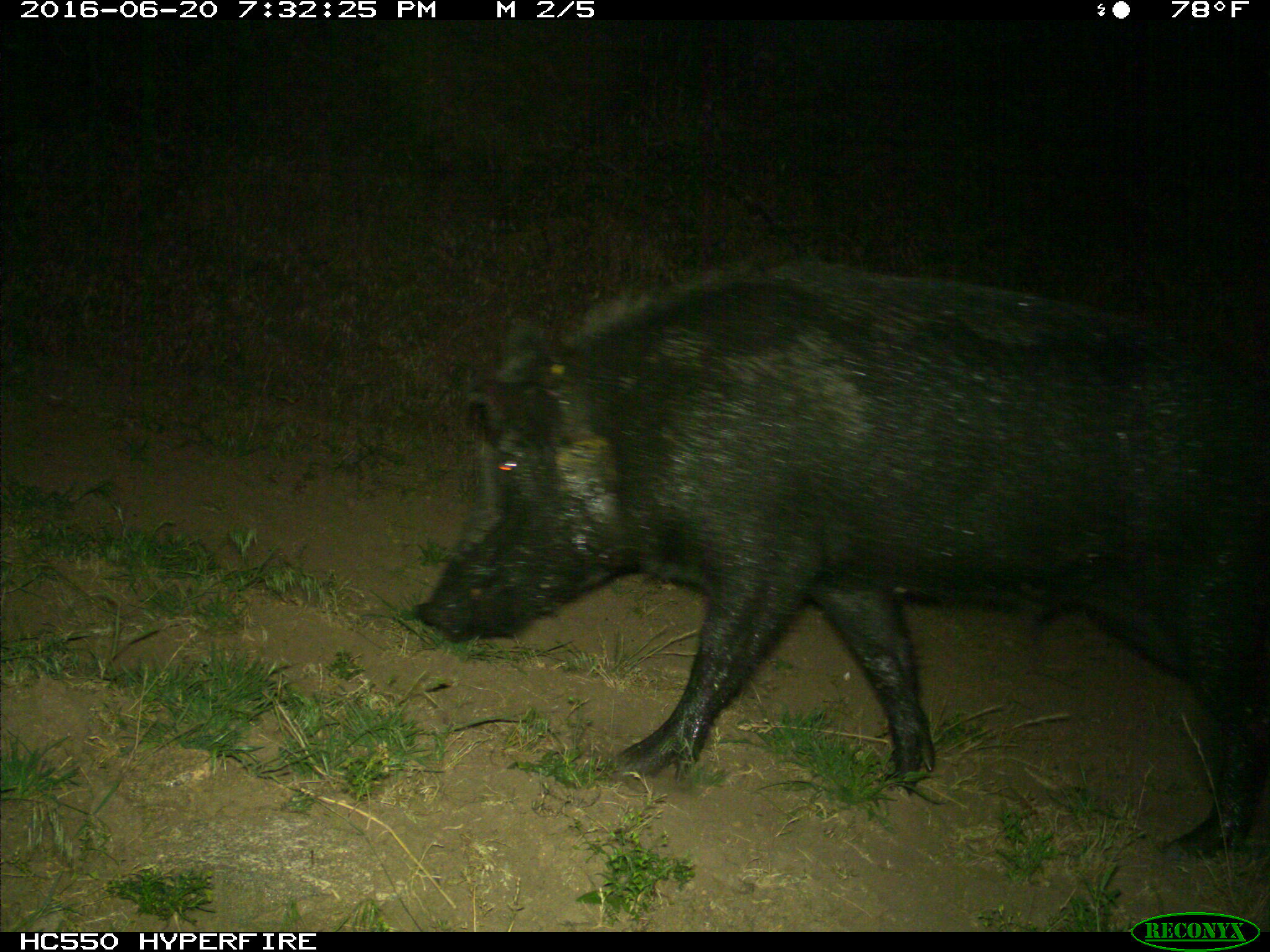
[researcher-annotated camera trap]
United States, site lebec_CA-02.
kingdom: Animalia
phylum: Chordata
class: Mammalia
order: Artiodactyla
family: Suidae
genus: Sus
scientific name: Sus scrofa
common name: wild boar